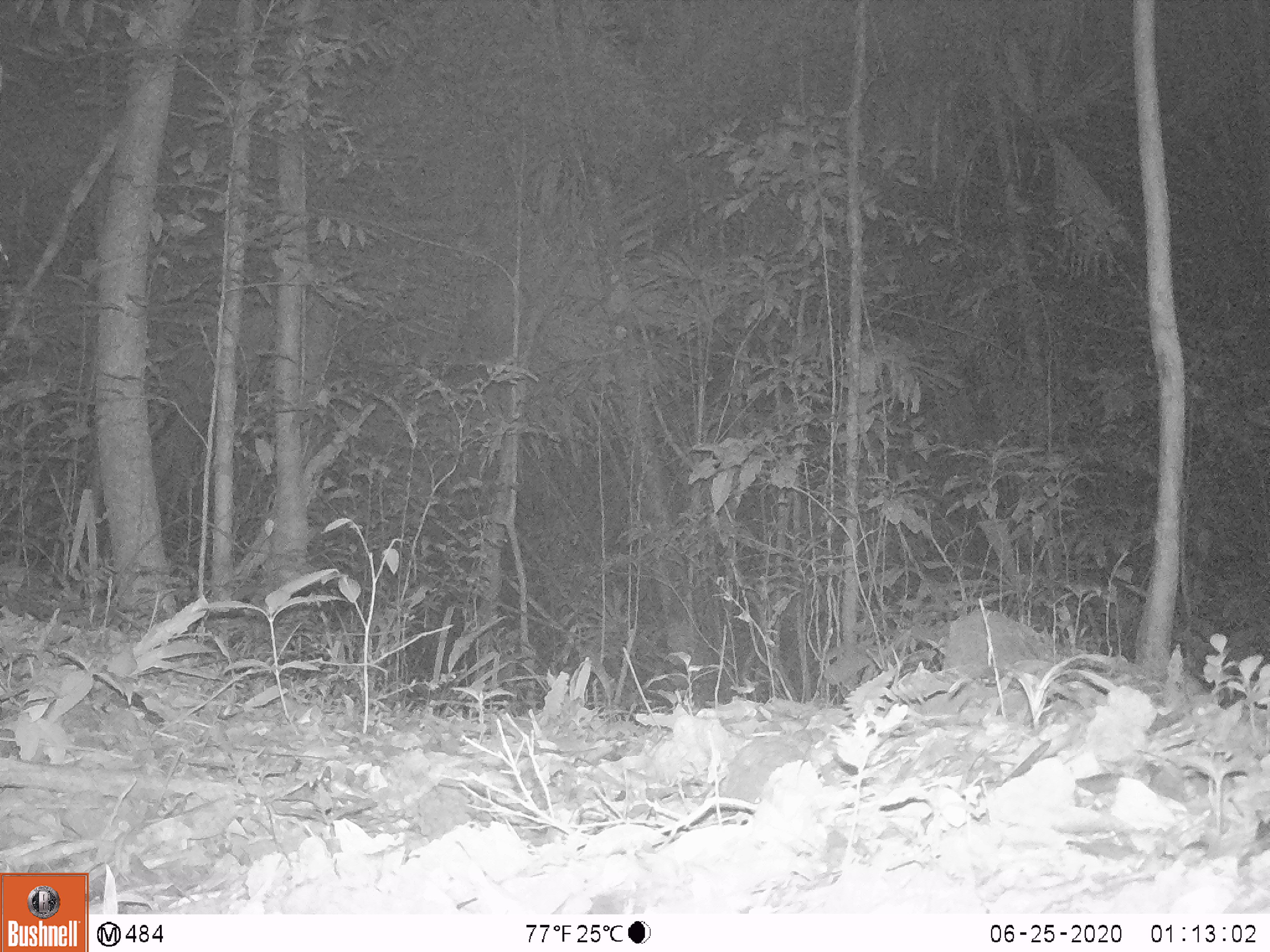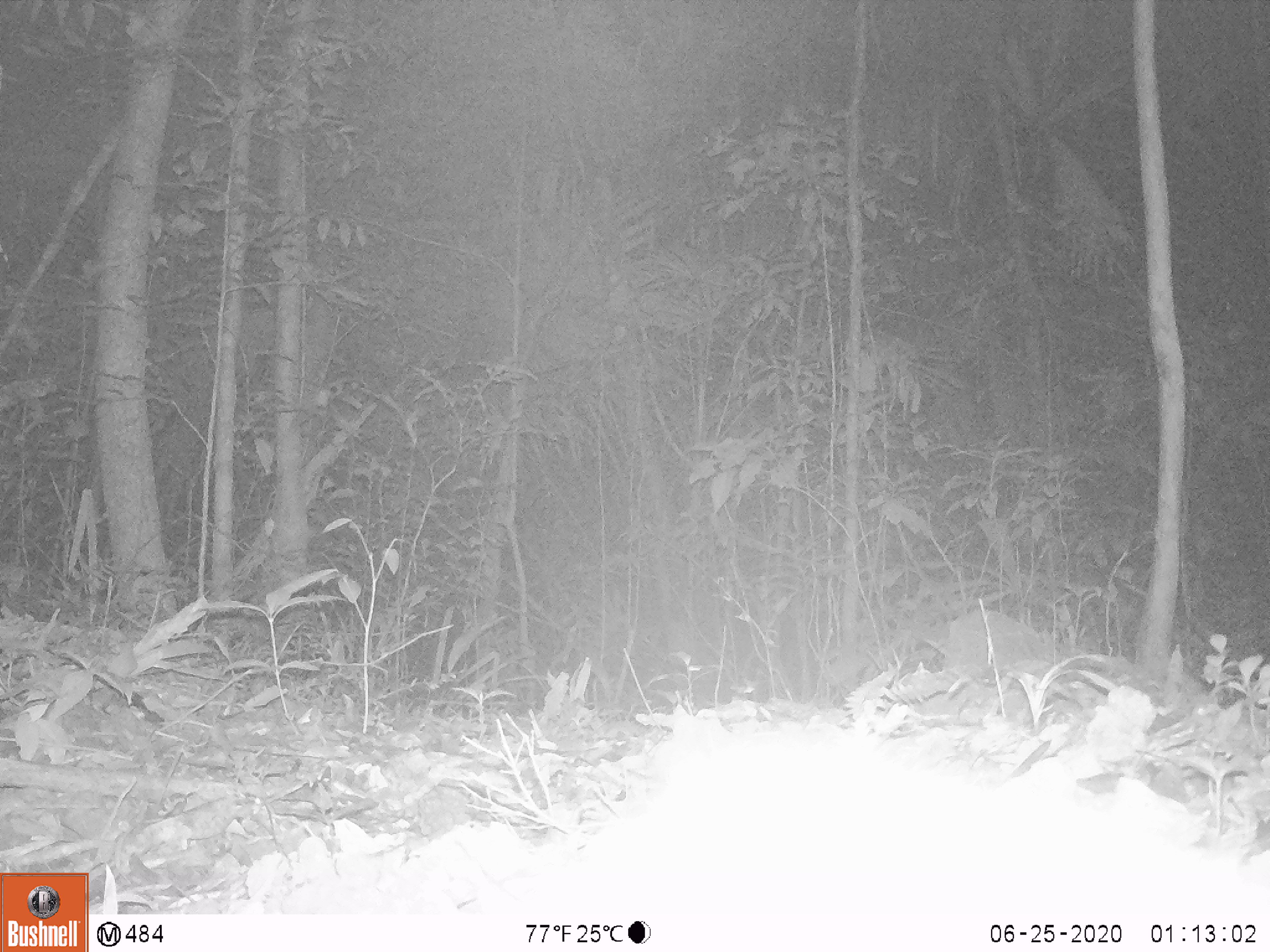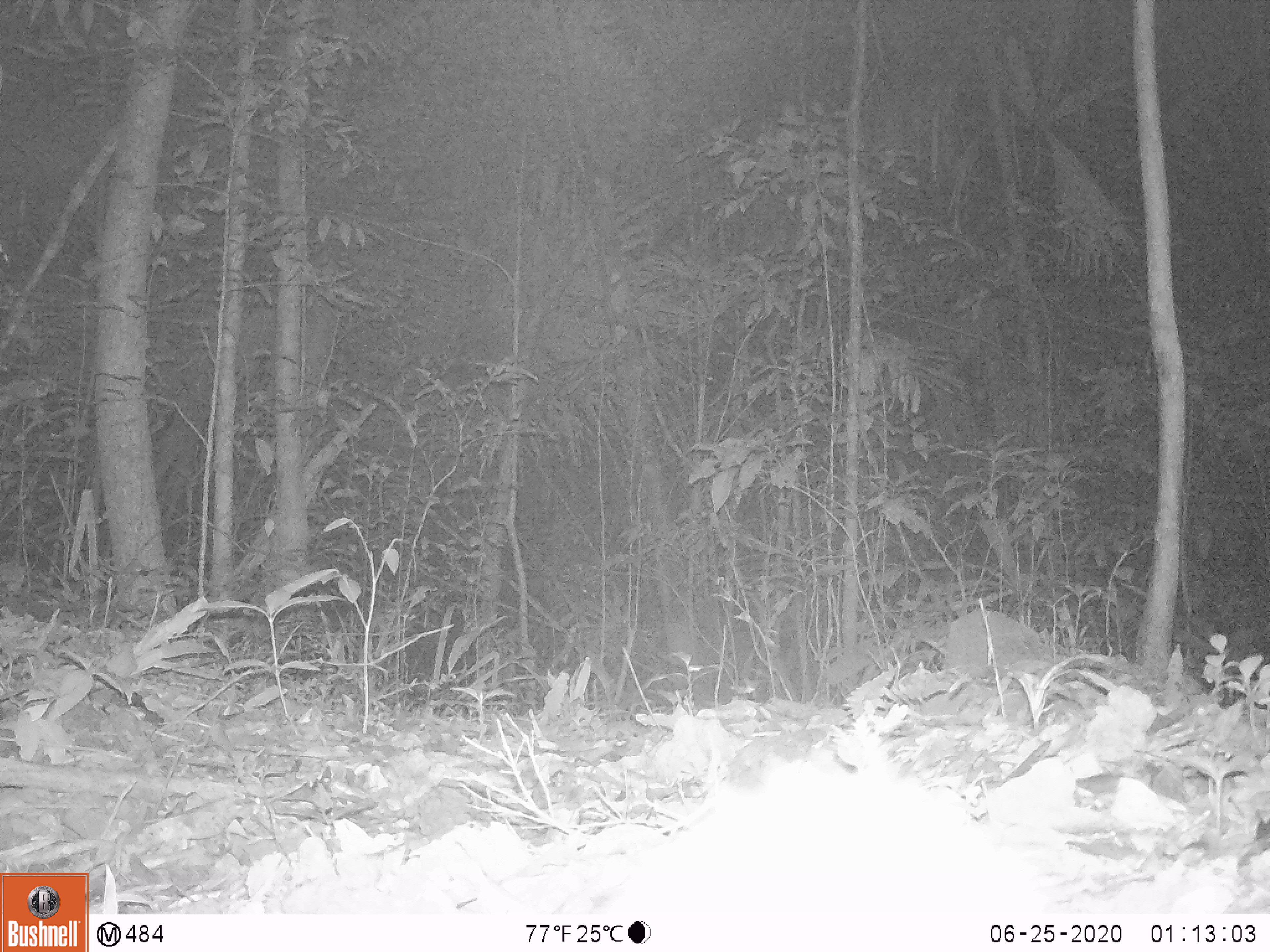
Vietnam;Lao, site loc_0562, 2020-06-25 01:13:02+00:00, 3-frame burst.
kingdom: Animalia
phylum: Chordata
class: Mammalia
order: Carnivora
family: Viverridae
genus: Paguma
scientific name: Paguma larvata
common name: masked palm civet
Masked palm civet (Paguma larvata). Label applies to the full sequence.